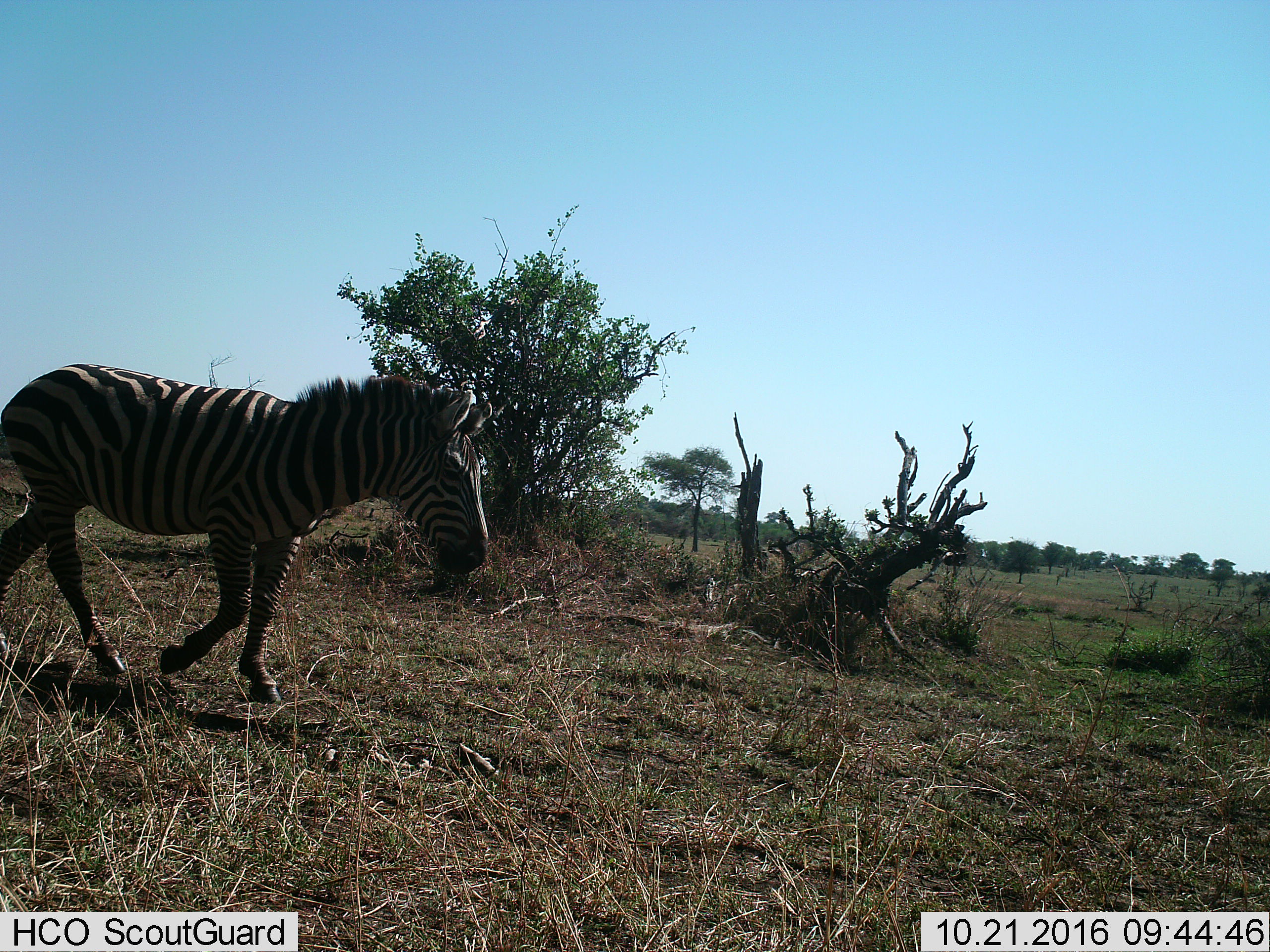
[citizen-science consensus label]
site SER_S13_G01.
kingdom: Animalia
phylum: Chordata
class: Mammalia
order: Perissodactyla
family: Equidae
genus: Equus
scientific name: Equus quagga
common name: plains zebra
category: zebraplains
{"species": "zebraplains (plains zebra) (Equus quagga)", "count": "1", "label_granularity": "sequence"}